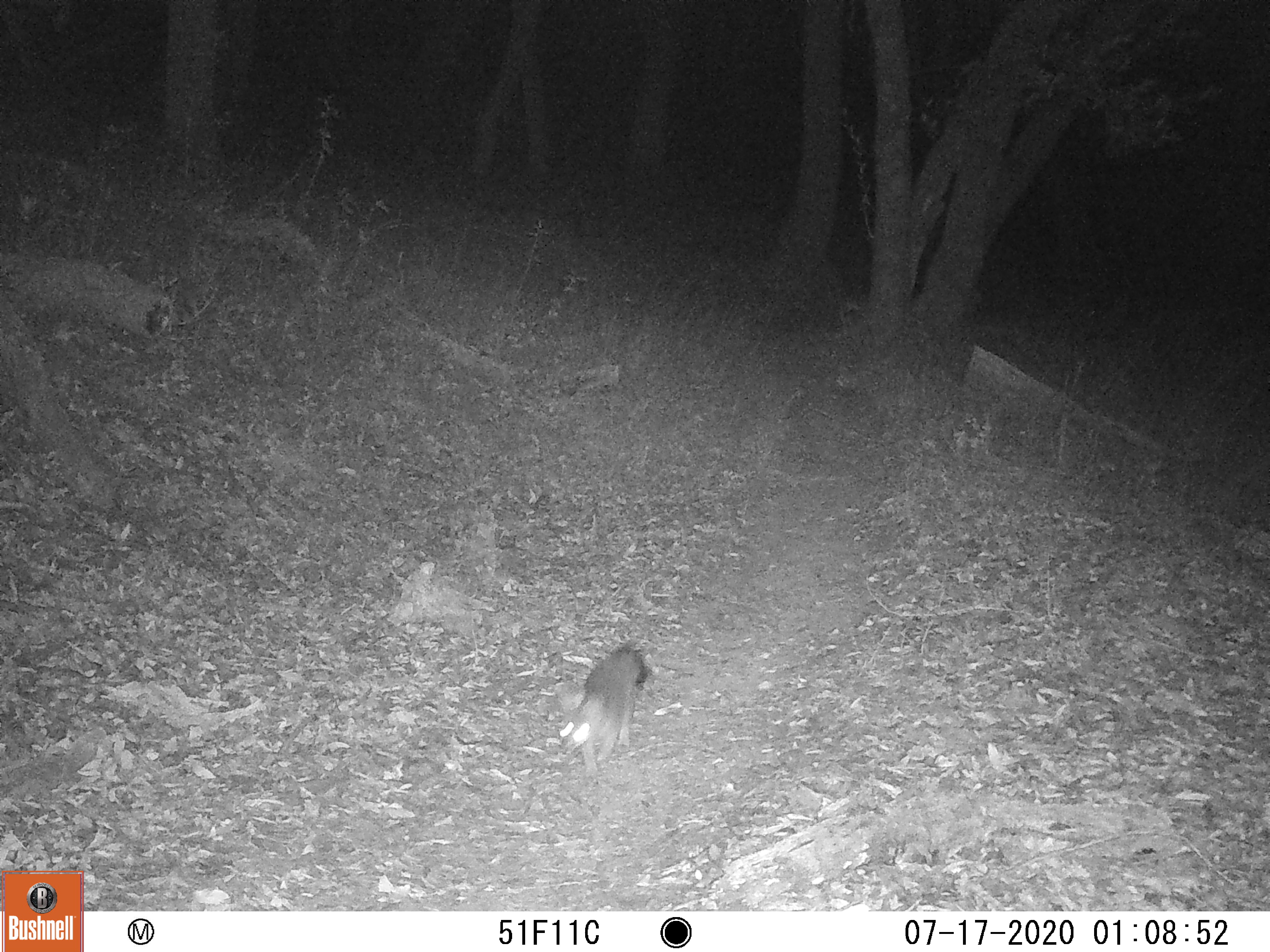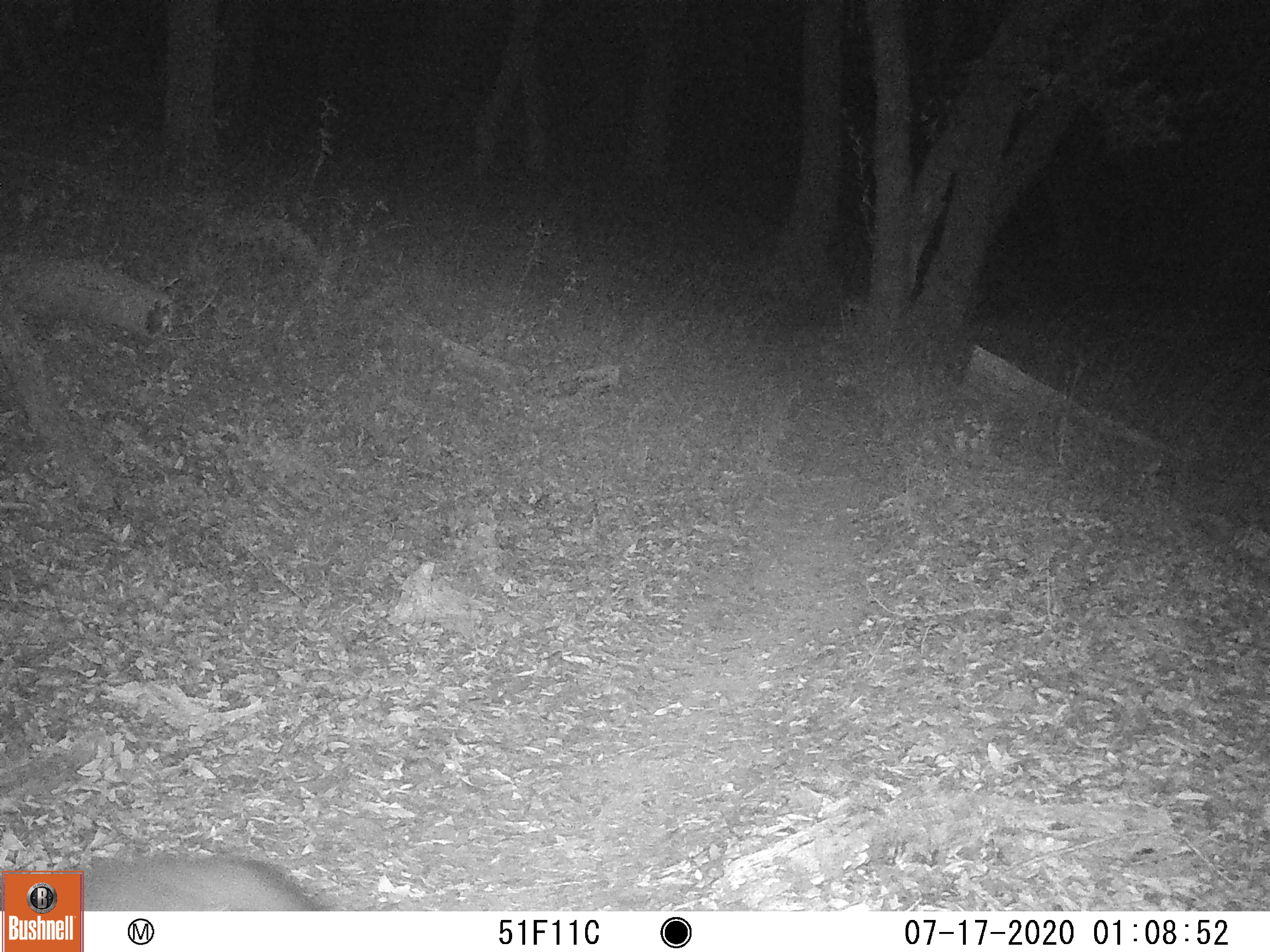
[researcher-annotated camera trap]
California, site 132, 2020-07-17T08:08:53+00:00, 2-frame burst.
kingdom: Animalia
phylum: Chordata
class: Mammalia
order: Carnivora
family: Canidae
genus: Urocyon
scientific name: Urocyon cinereoargenteus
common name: gray fox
Gray fox (Urocyon cinereoargenteus).